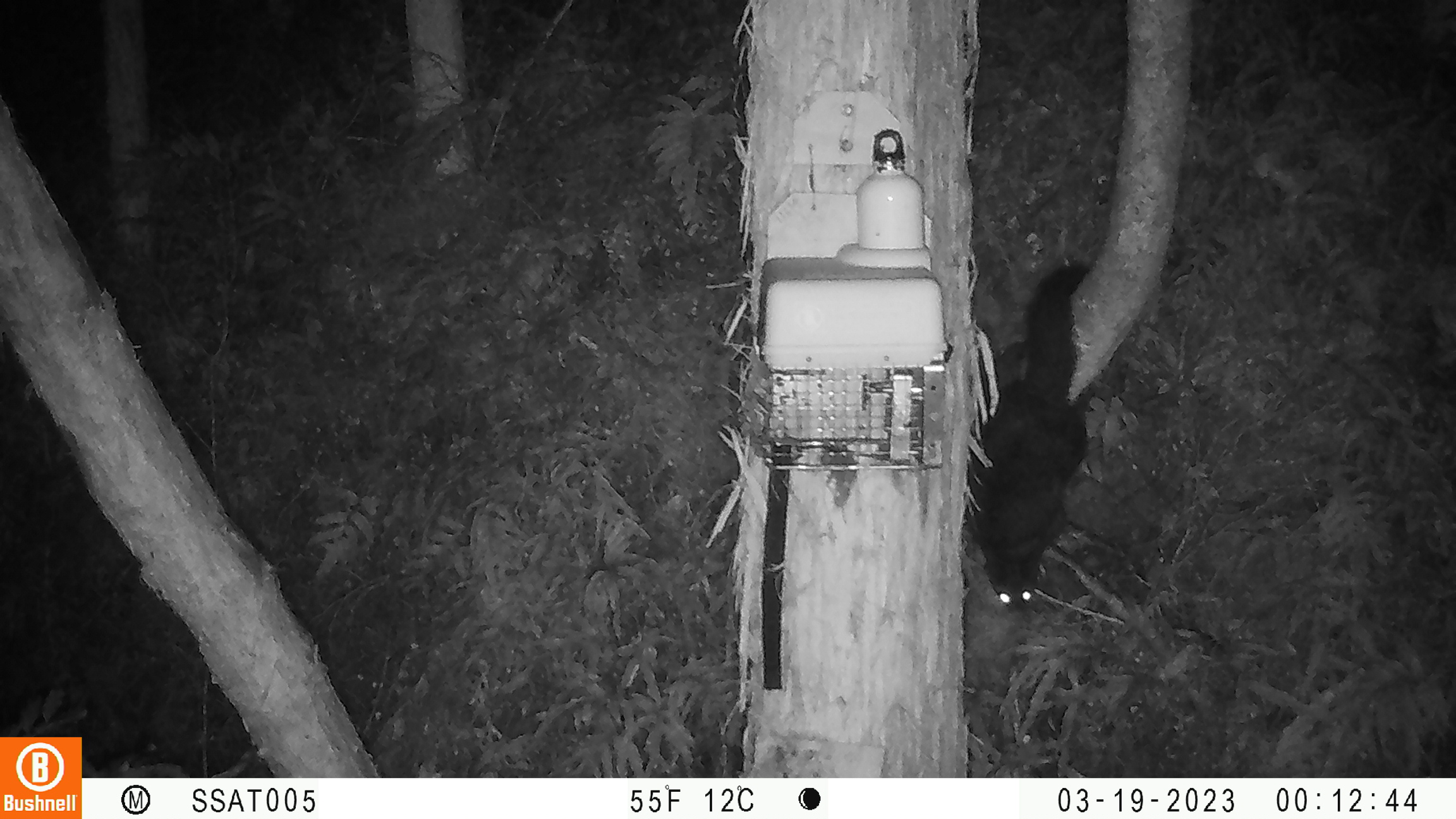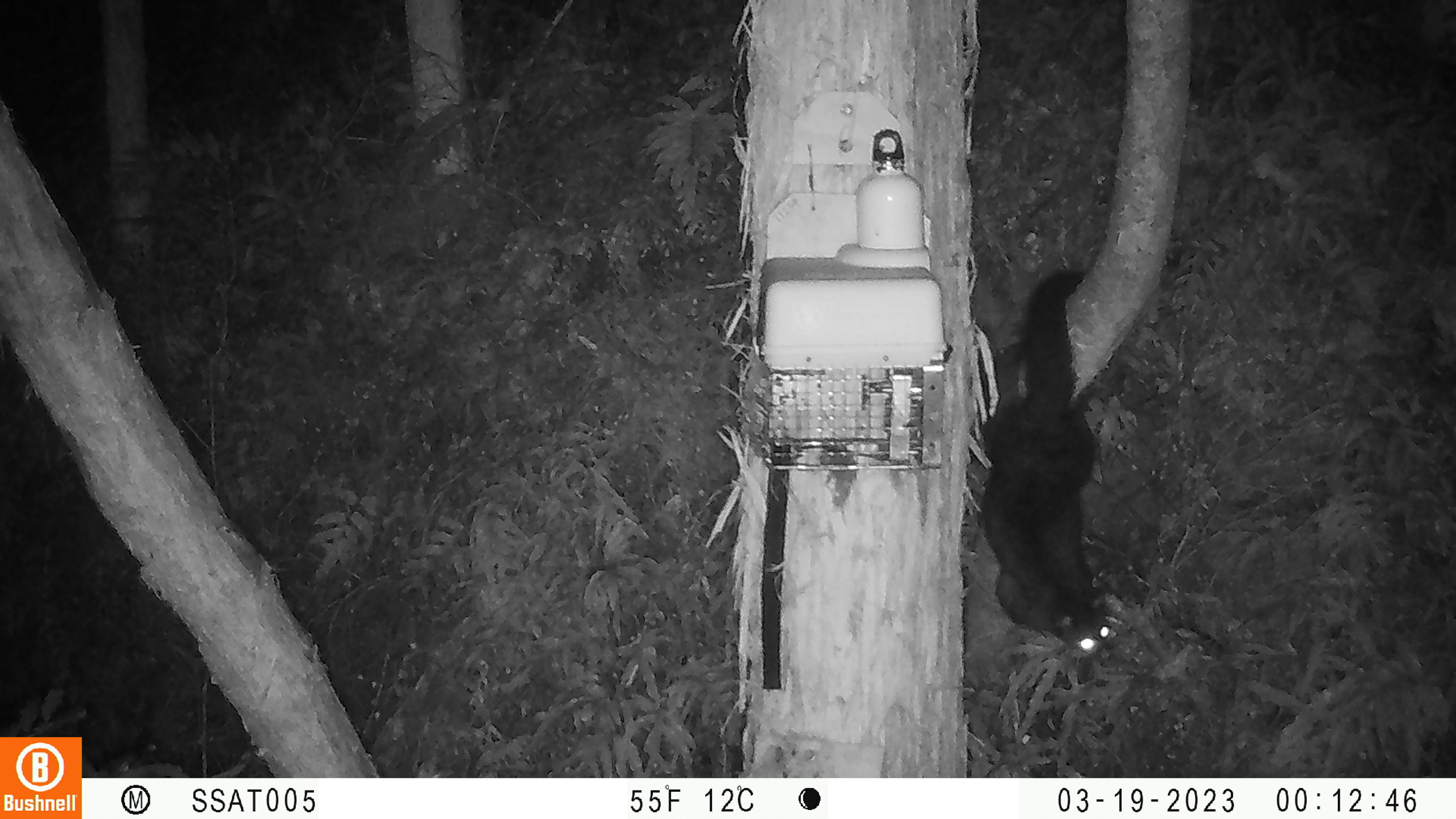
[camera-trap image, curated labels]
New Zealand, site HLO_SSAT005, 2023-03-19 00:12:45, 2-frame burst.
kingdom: Animalia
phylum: Chordata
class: Mammalia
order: Diprotodontia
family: Phalangeridae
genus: Trichosurus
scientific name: Trichosurus vulpecula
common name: common brushtail possum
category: possum